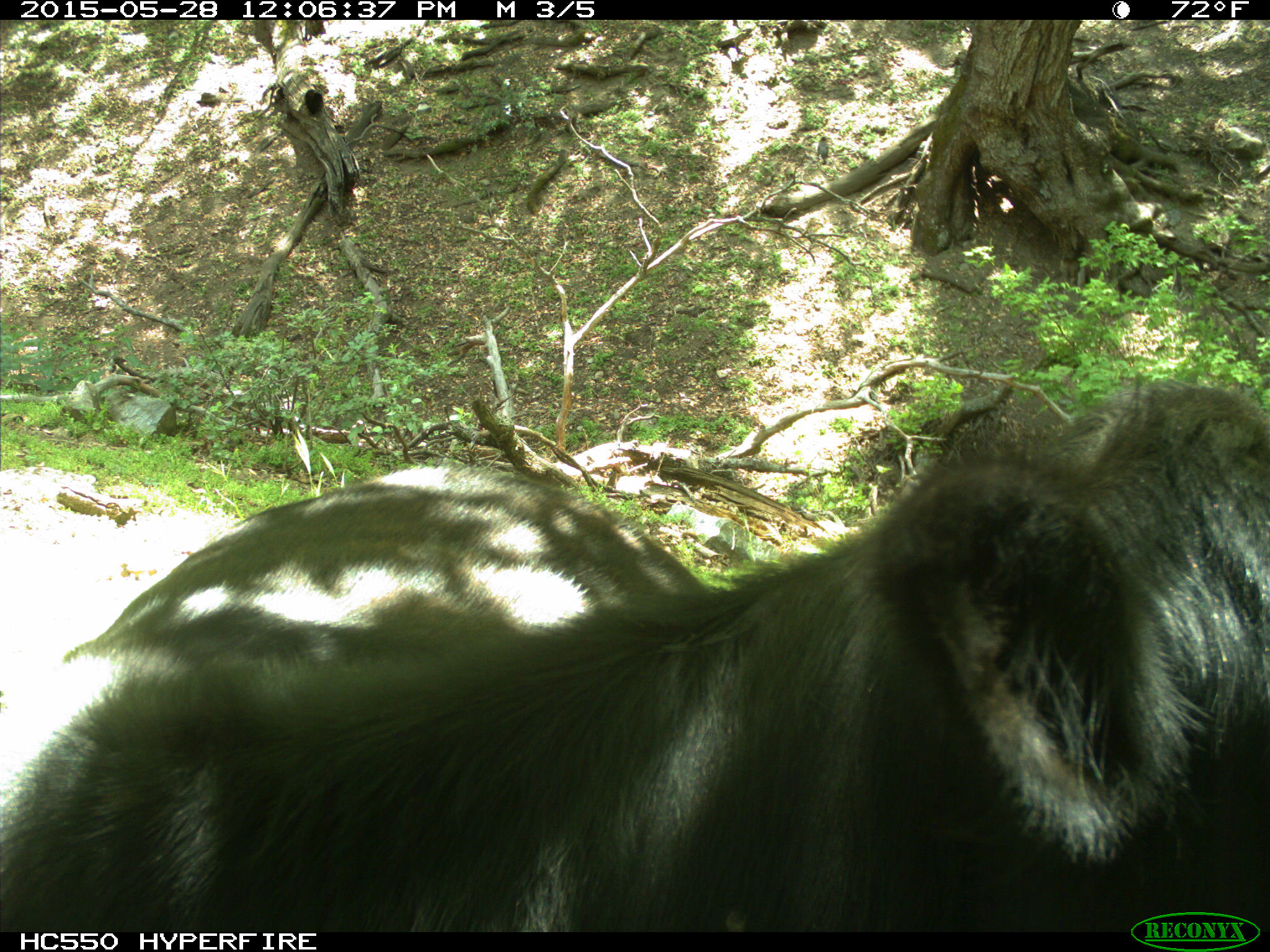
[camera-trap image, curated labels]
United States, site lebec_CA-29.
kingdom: Animalia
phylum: Chordata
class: Mammalia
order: Artiodactyla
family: Bovidae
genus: Bos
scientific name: Bos taurus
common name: domestic cow